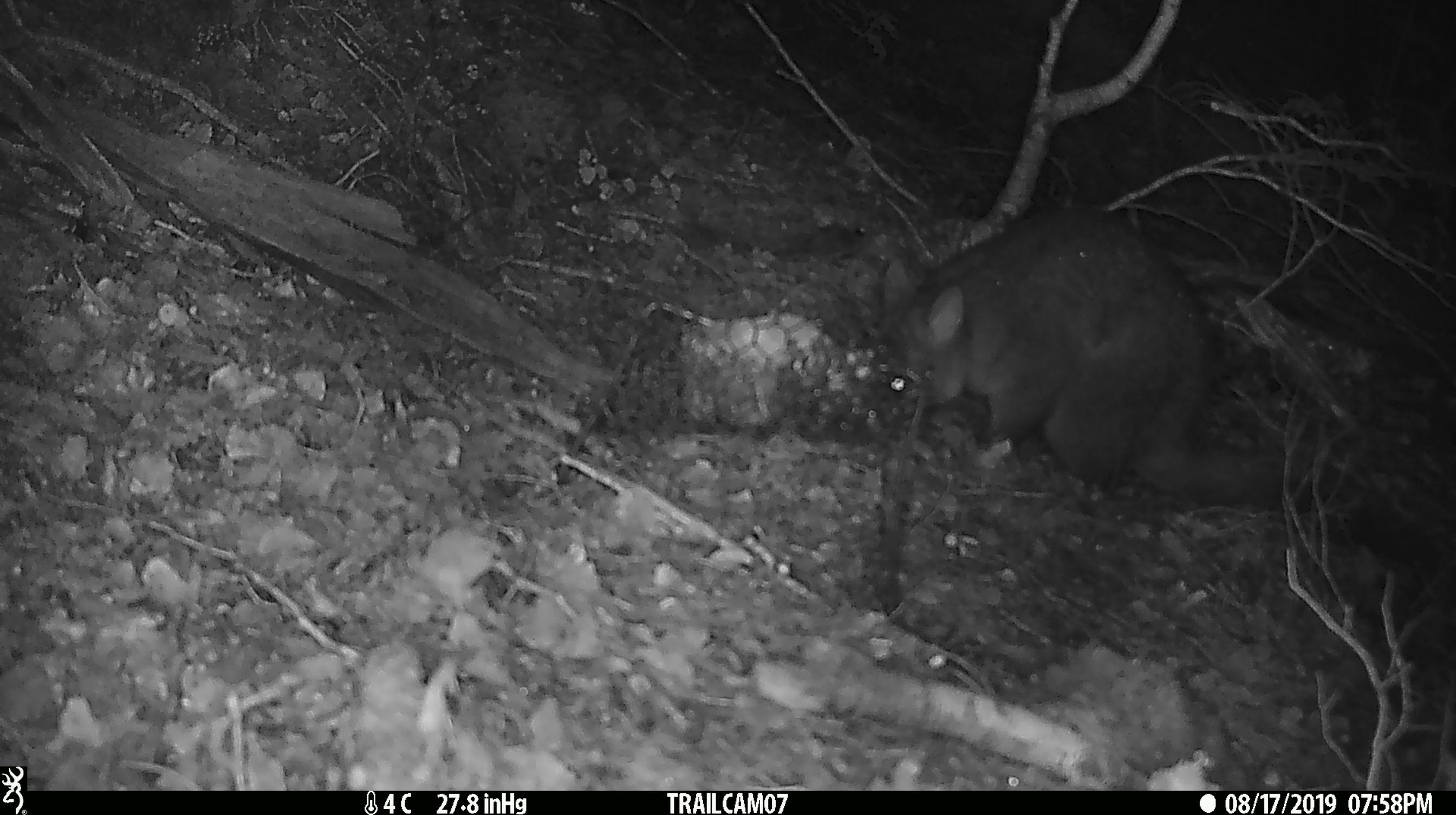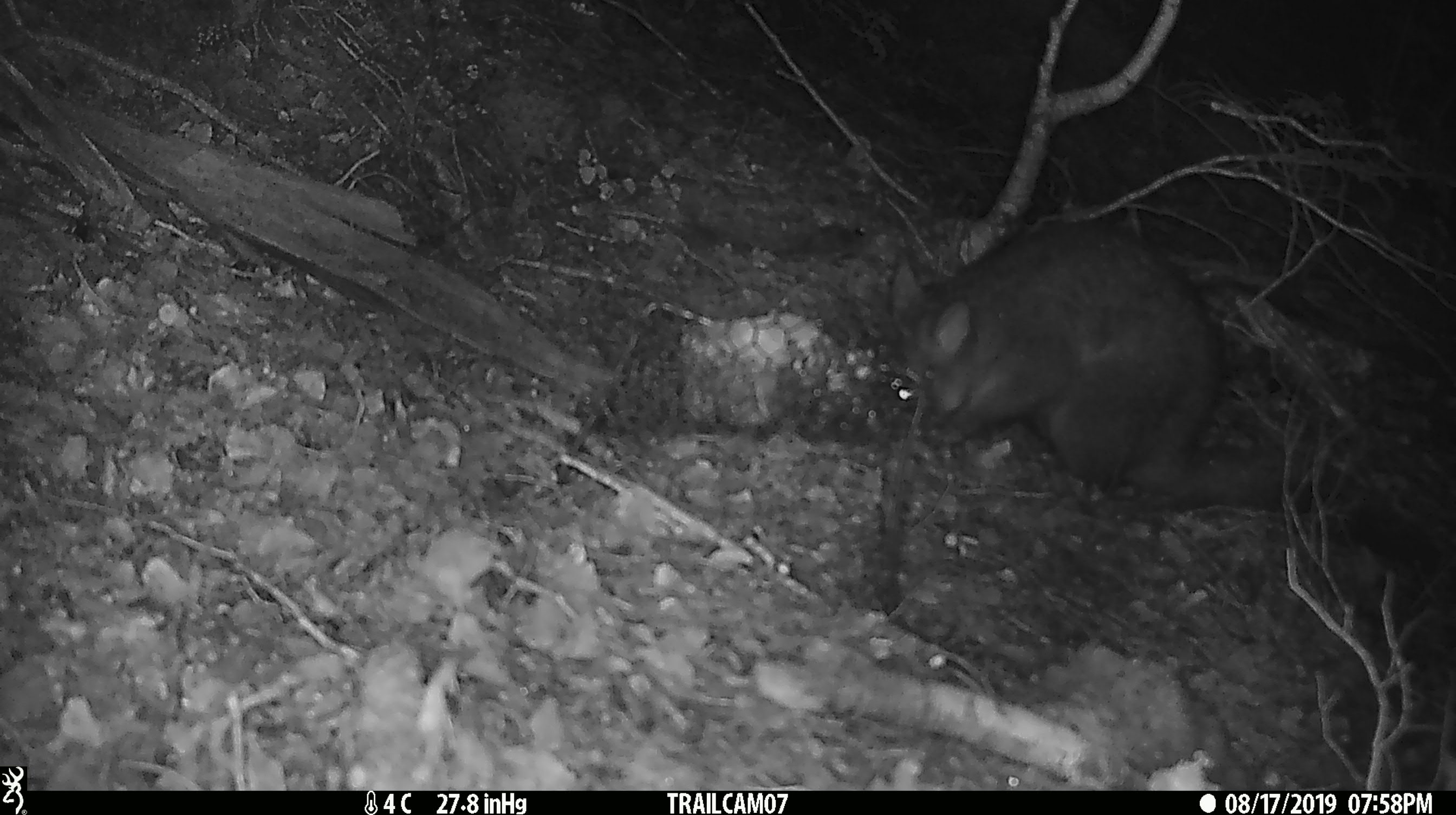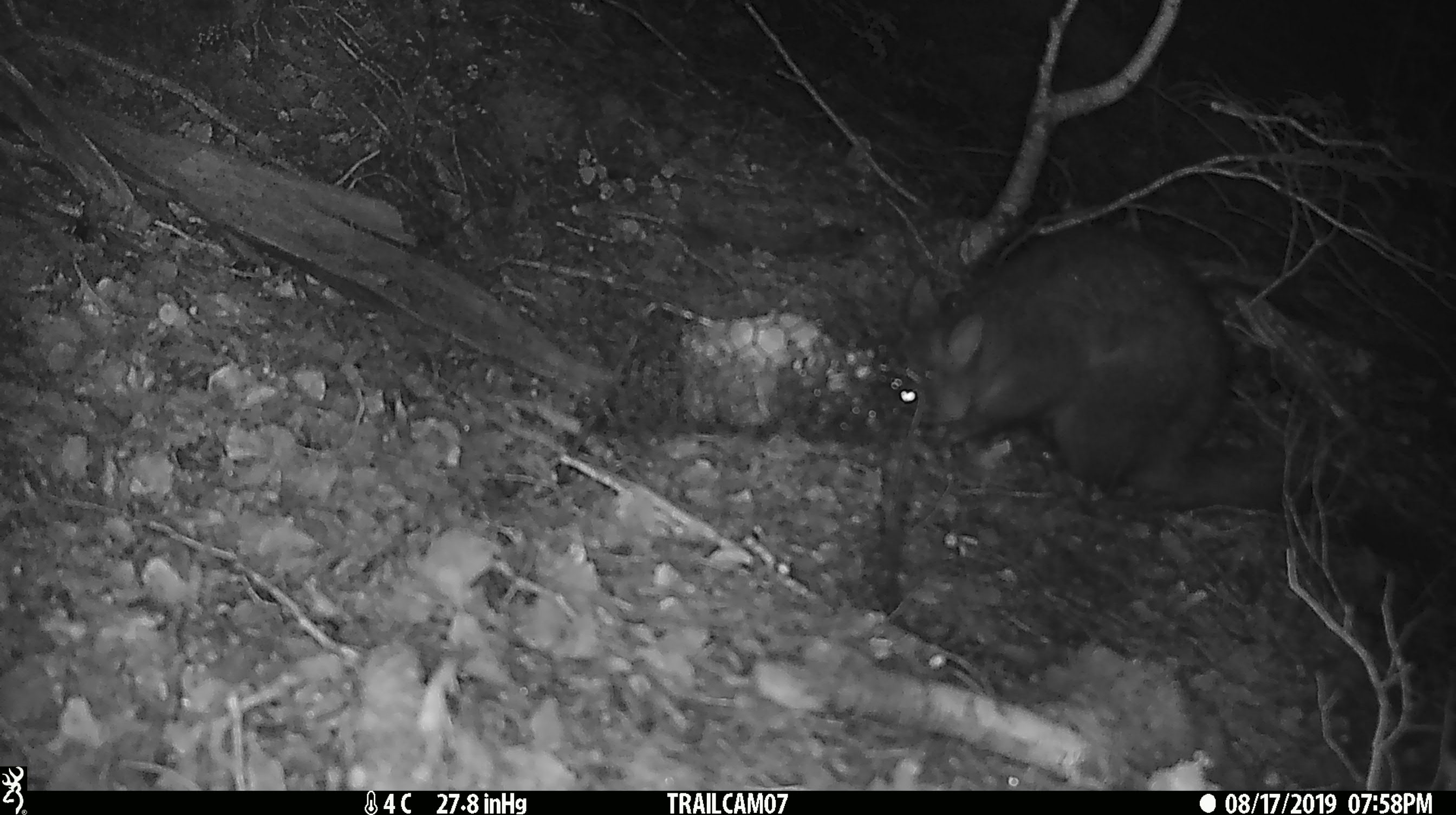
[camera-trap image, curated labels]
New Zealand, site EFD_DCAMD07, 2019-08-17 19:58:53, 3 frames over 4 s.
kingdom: Animalia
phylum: Chordata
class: Mammalia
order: Diprotodontia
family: Phalangeridae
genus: Trichosurus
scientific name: Trichosurus vulpecula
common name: common brushtail possum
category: possum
Possum (common brushtail possum) (Trichosurus vulpecula).